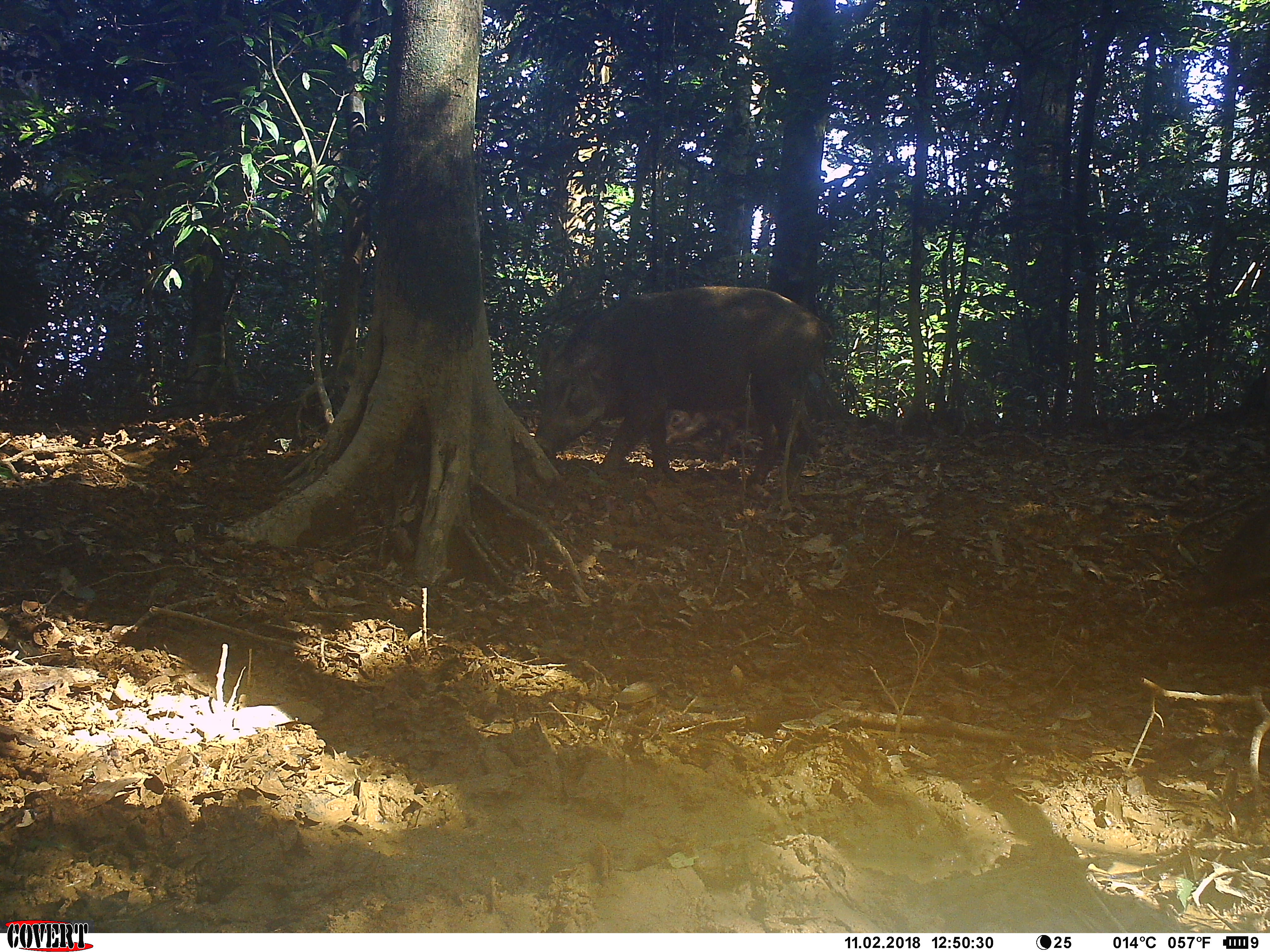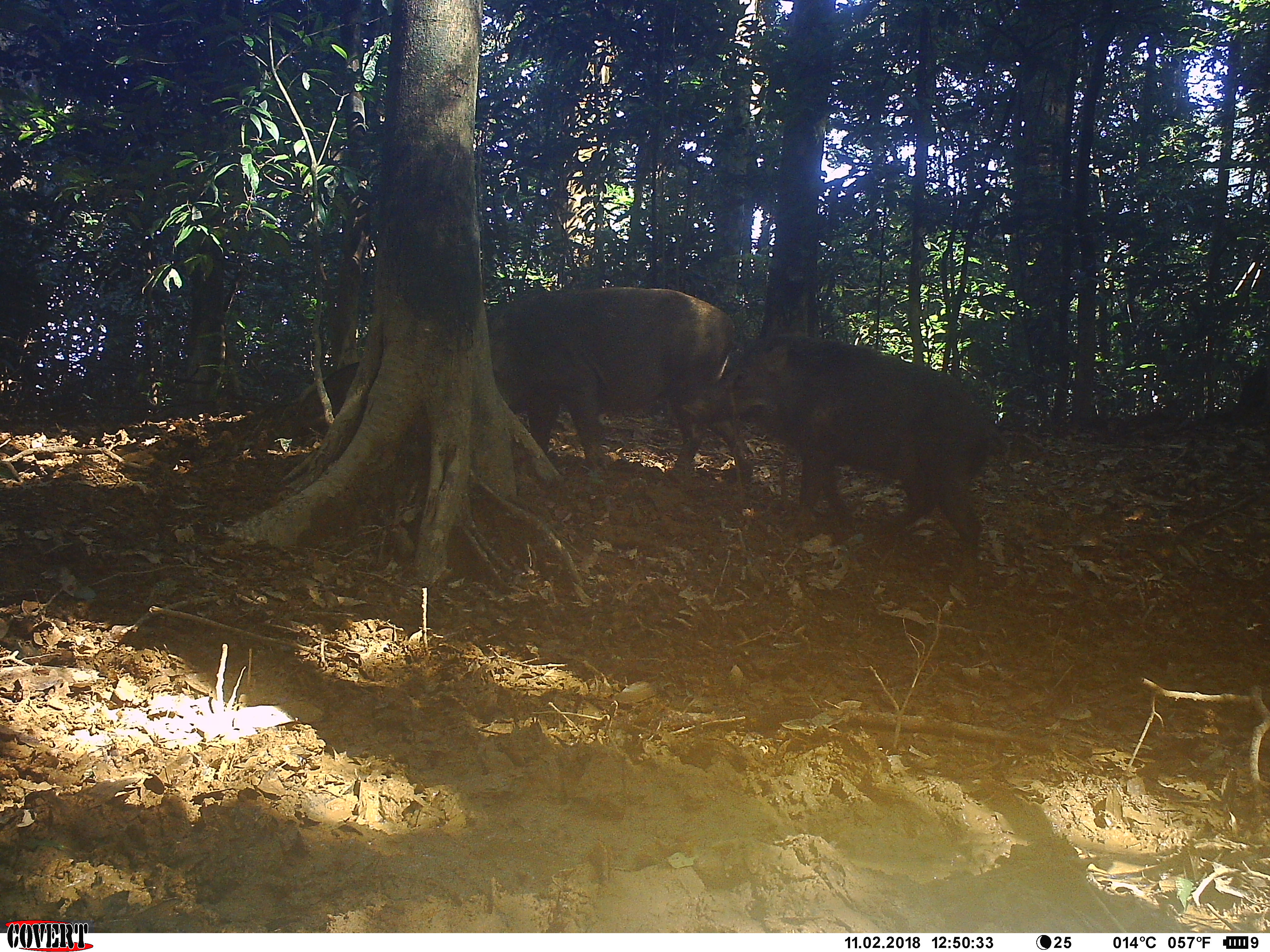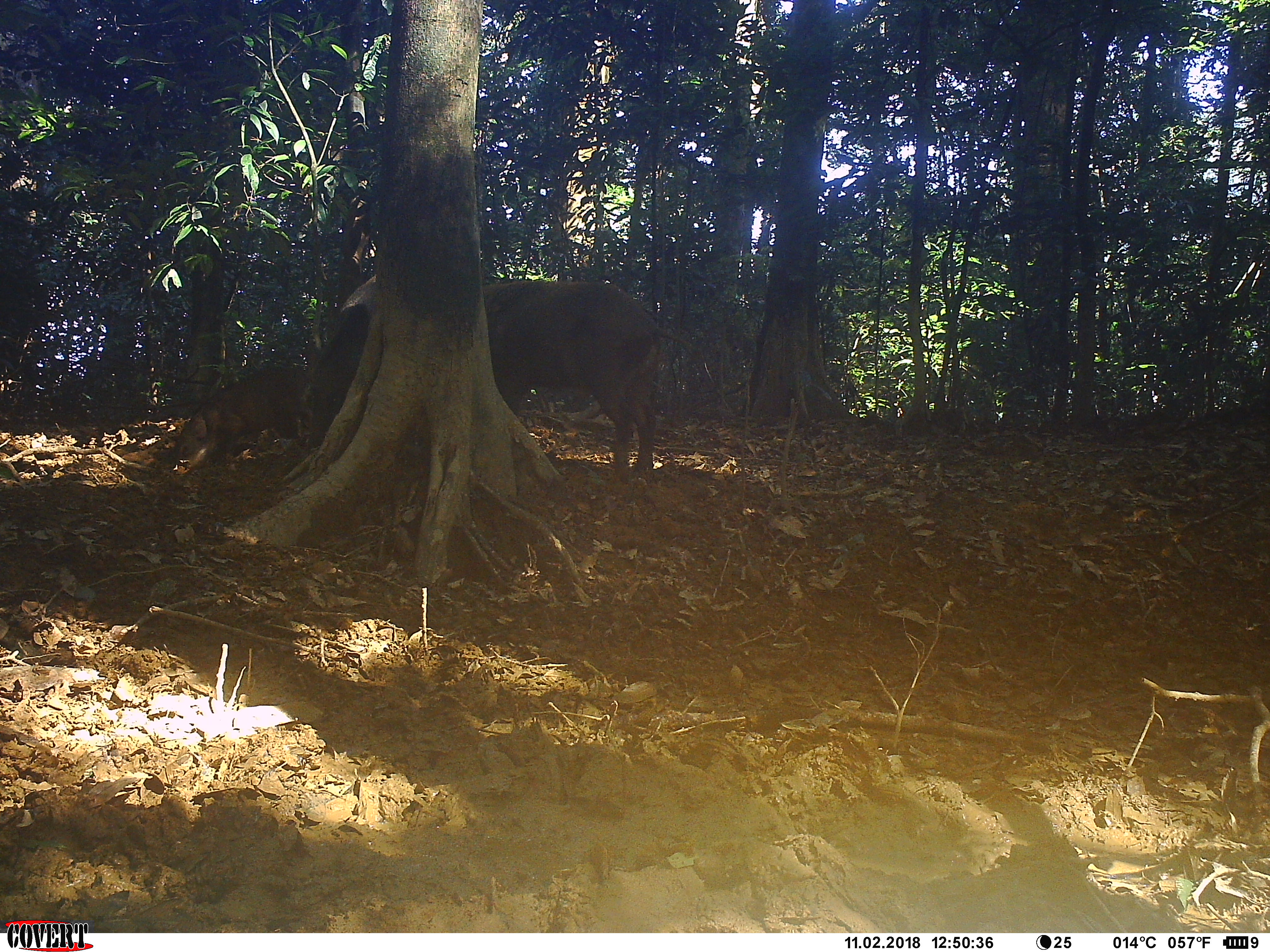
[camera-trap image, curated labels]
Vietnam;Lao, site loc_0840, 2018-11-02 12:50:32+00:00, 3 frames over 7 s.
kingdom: Animalia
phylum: Chordata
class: Mammalia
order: Artiodactyla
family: Suidae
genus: Sus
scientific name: Sus scrofa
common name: eurasian wild pig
Eurasian wild pig (Sus scrofa). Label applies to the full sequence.